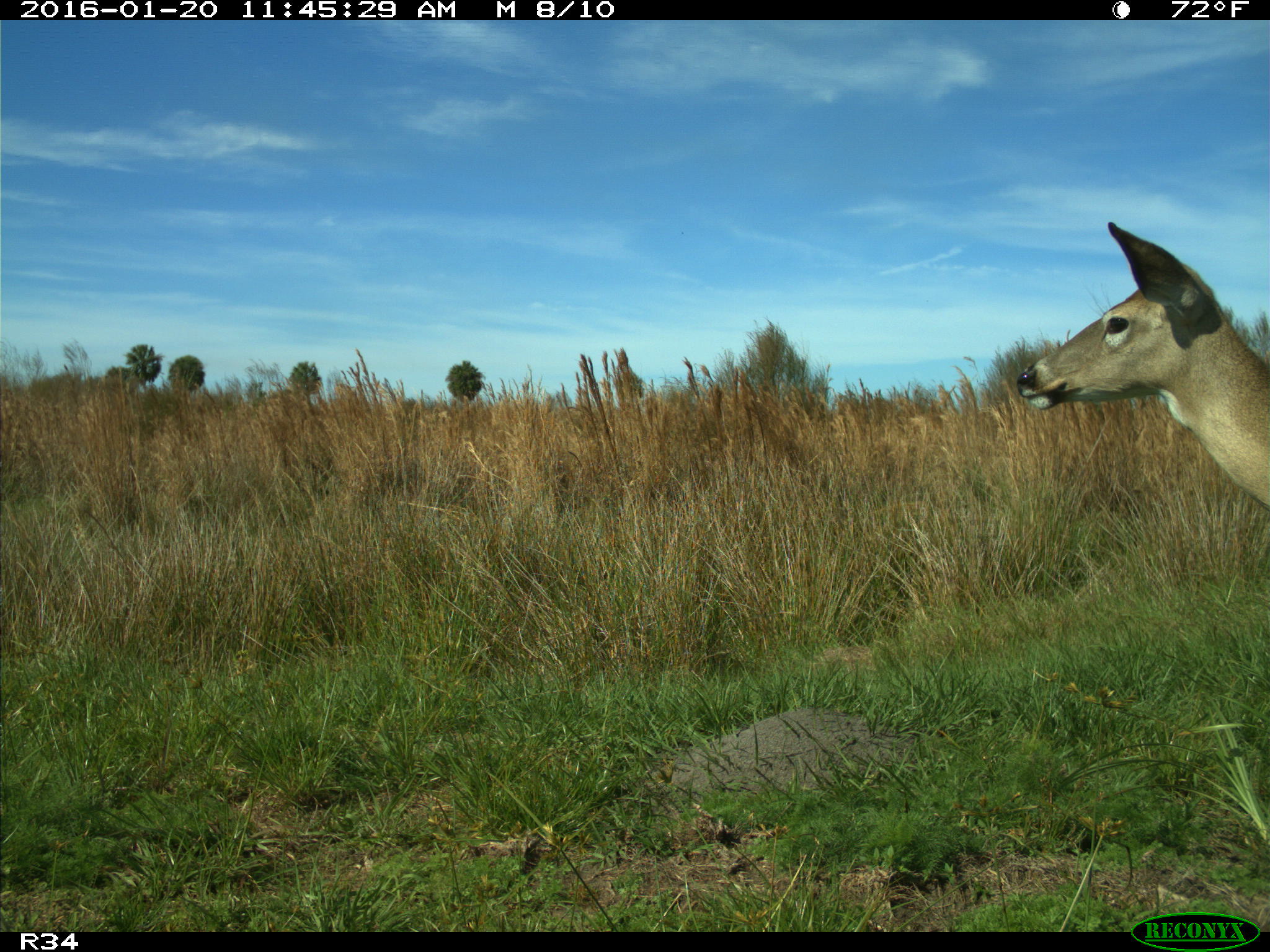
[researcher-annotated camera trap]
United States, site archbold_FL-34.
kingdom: Animalia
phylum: Chordata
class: Mammalia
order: Artiodactyla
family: Cervidae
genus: Odocoileus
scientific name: Odocoileus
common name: deer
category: unidentified deer